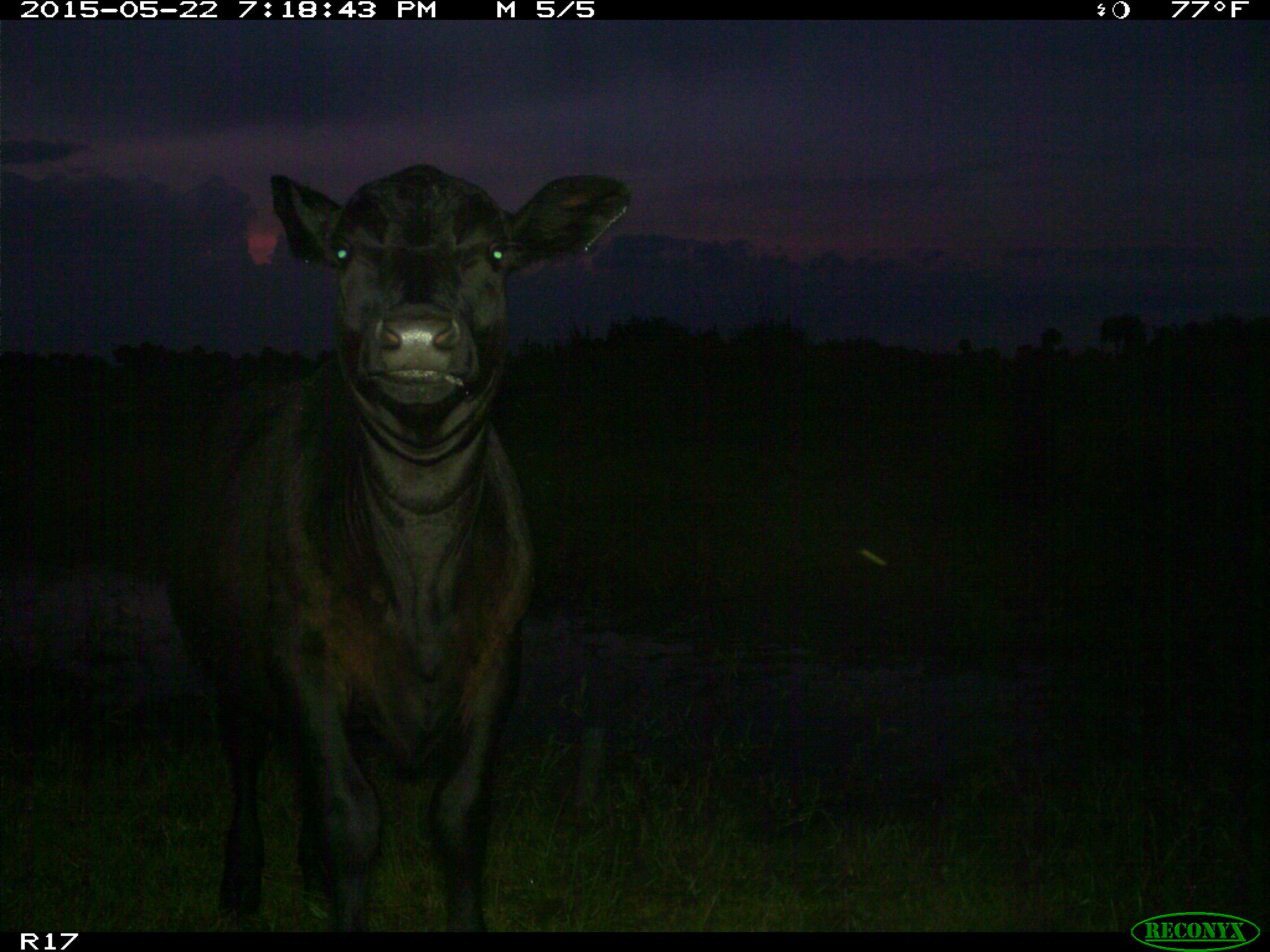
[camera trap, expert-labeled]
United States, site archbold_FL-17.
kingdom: Animalia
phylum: Chordata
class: Mammalia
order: Artiodactyla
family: Bovidae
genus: Bos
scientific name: Bos taurus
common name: domestic cow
Bos taurus (domestic cow).